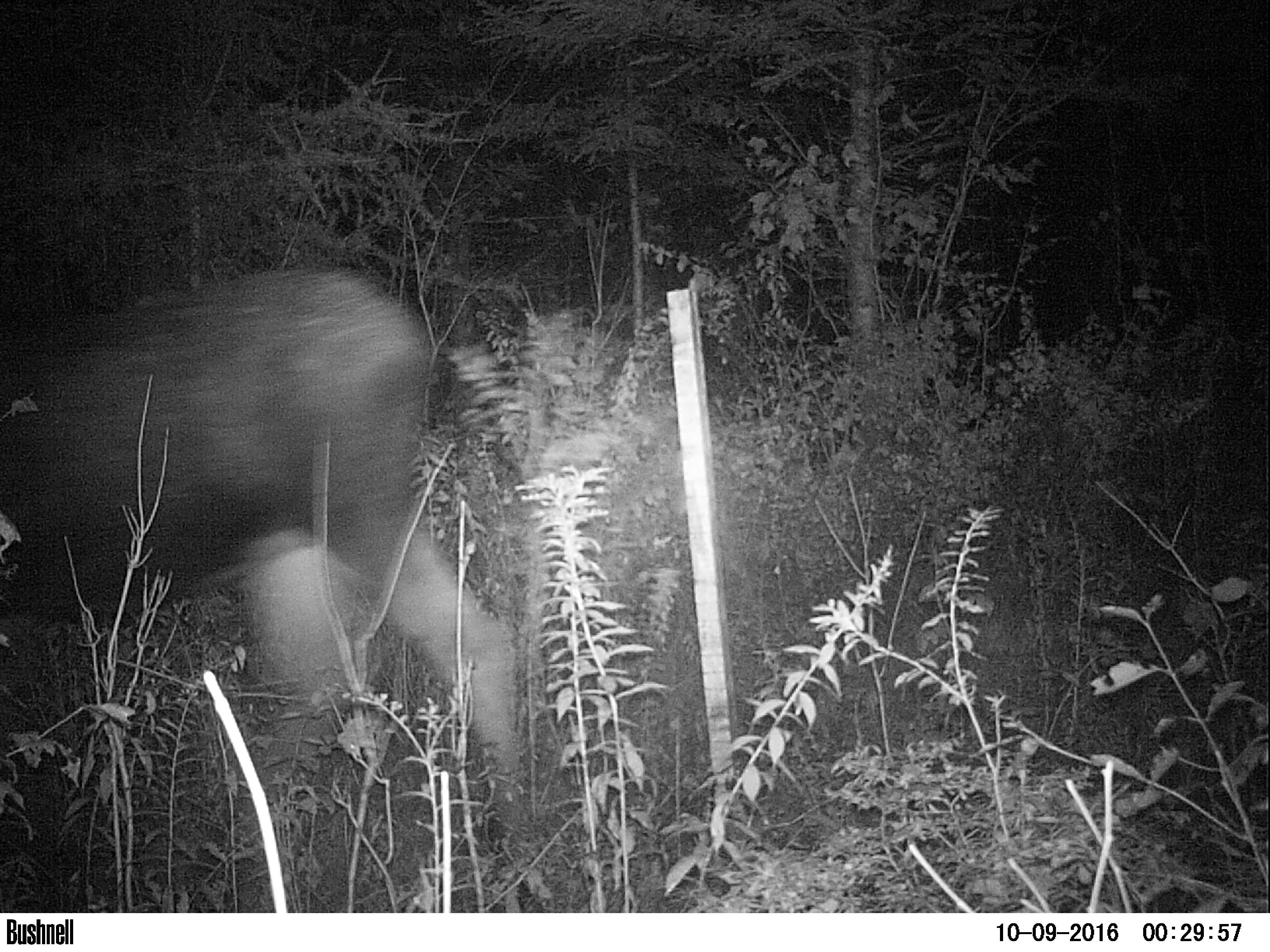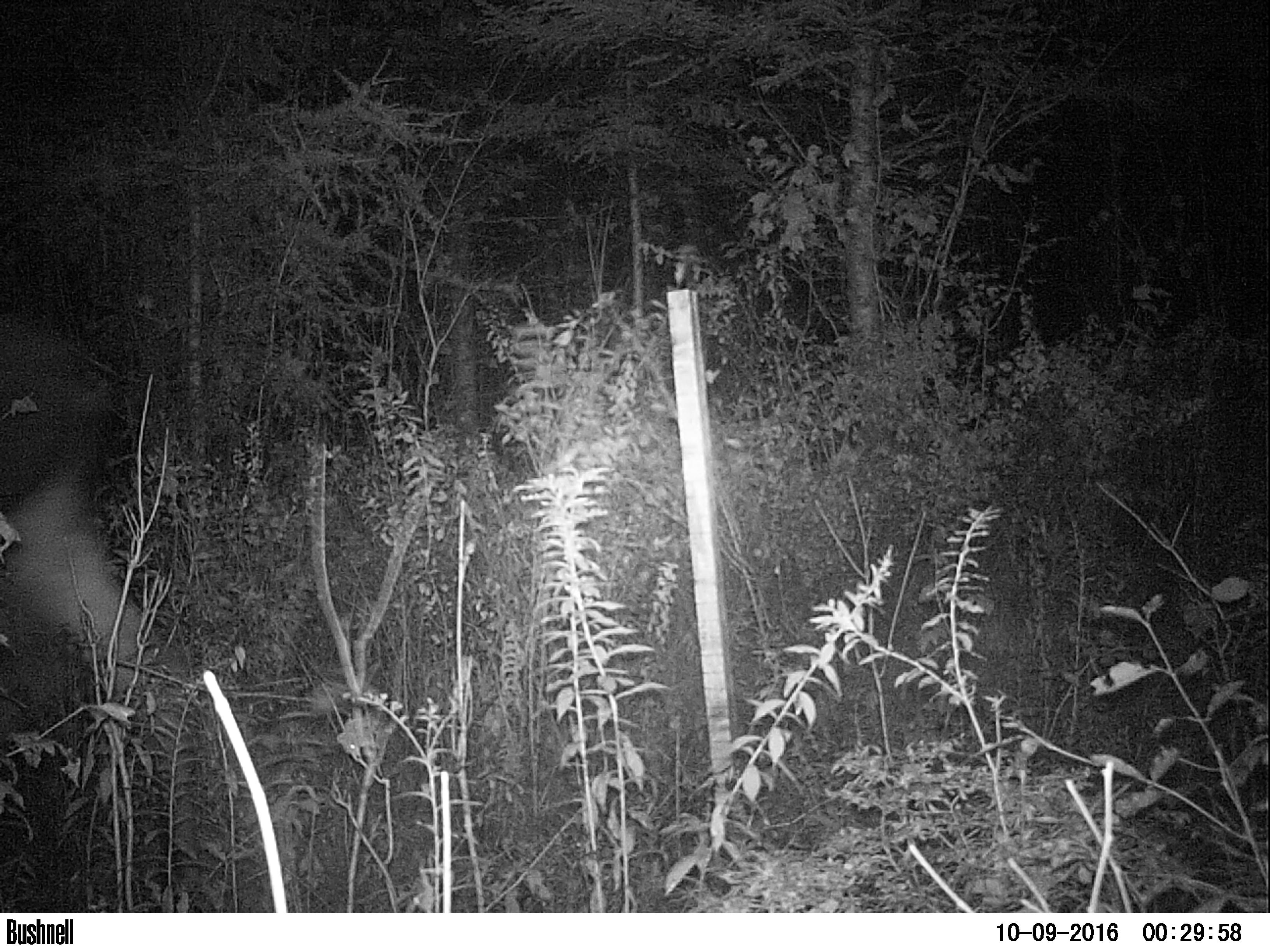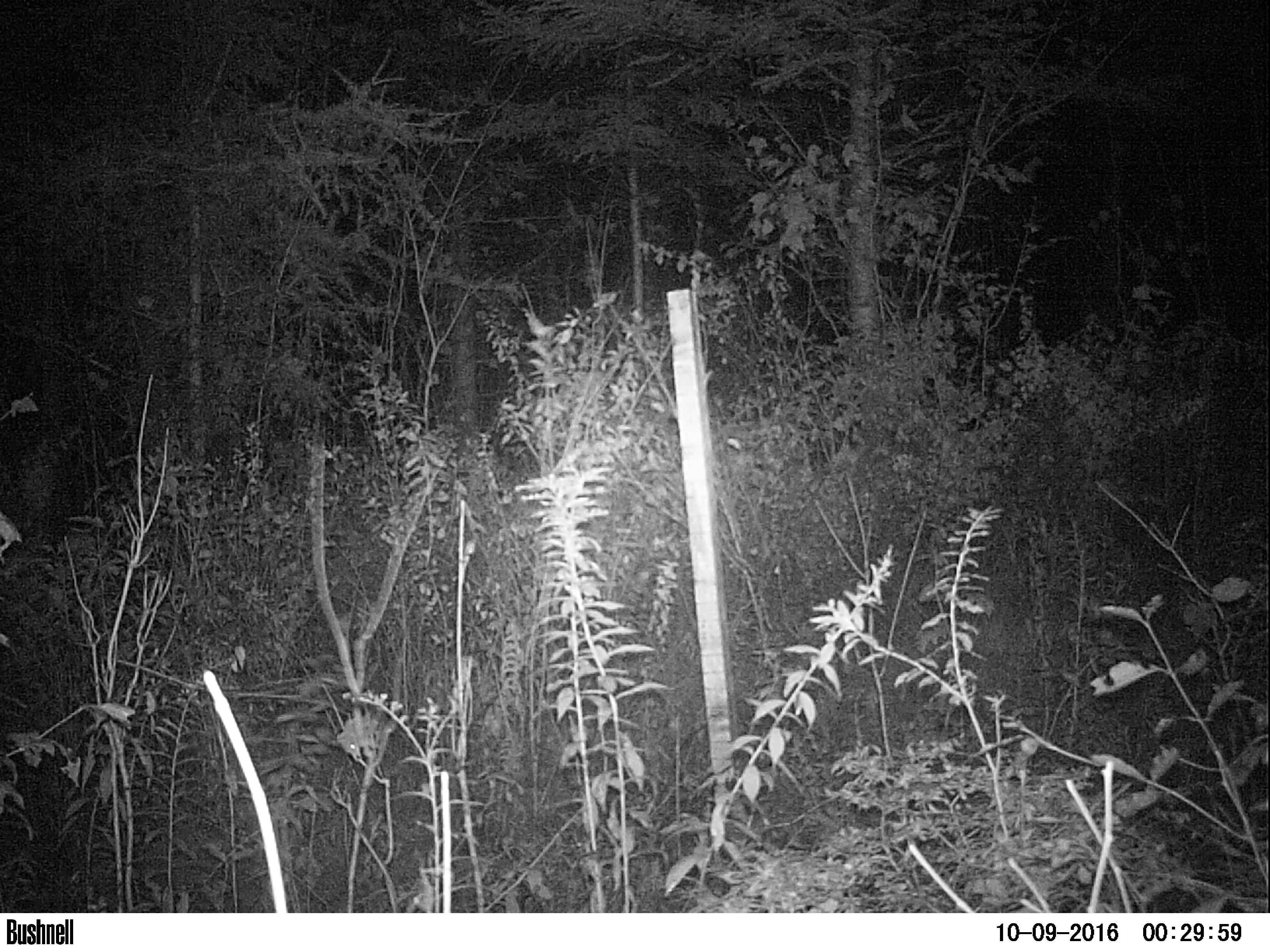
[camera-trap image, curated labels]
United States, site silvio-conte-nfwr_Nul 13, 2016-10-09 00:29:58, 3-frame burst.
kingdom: Animalia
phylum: Chordata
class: Mammalia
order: Artiodactyla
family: Cervidae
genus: Alces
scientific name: Alces alces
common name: moose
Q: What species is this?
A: Moose (Alces alces).